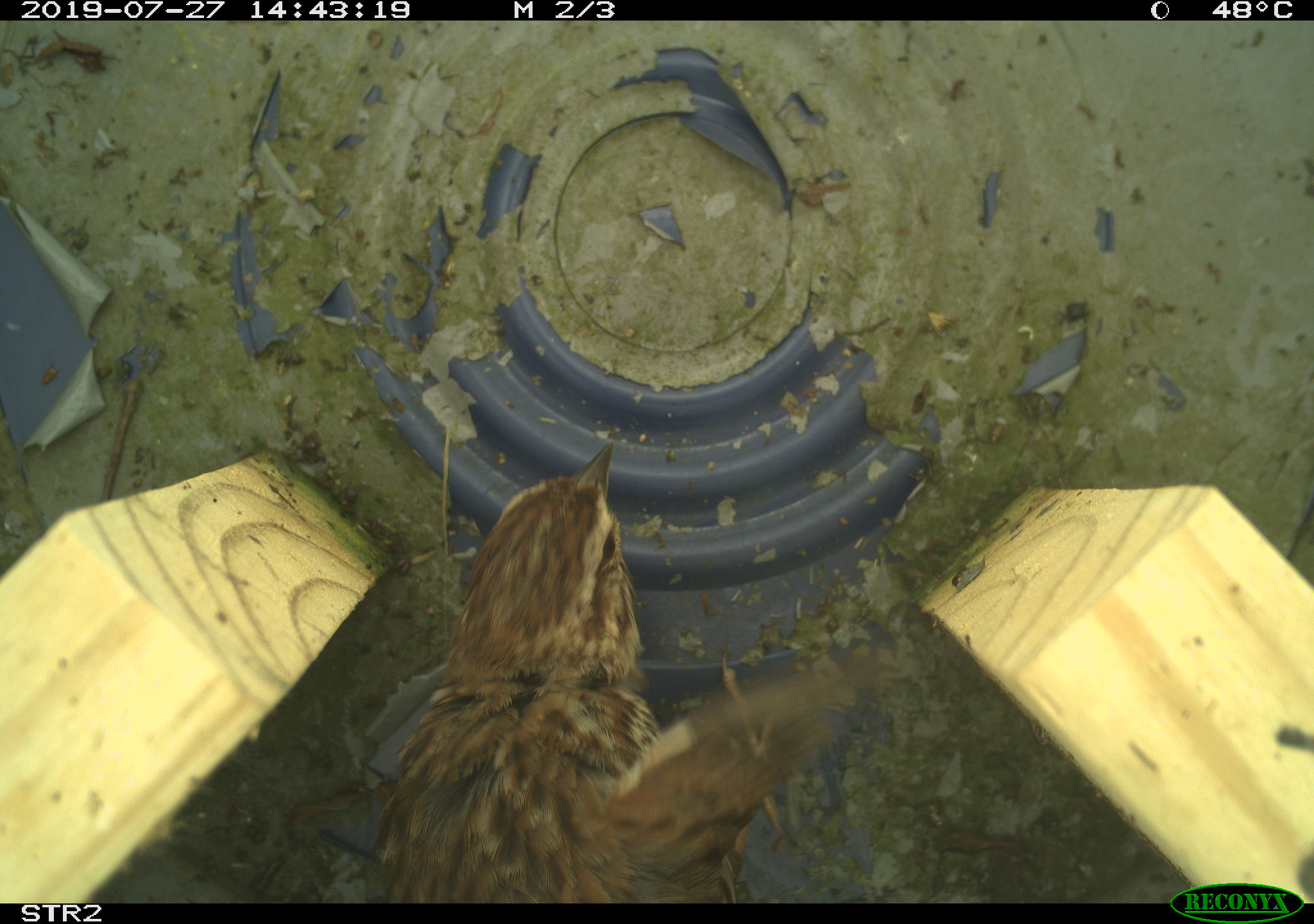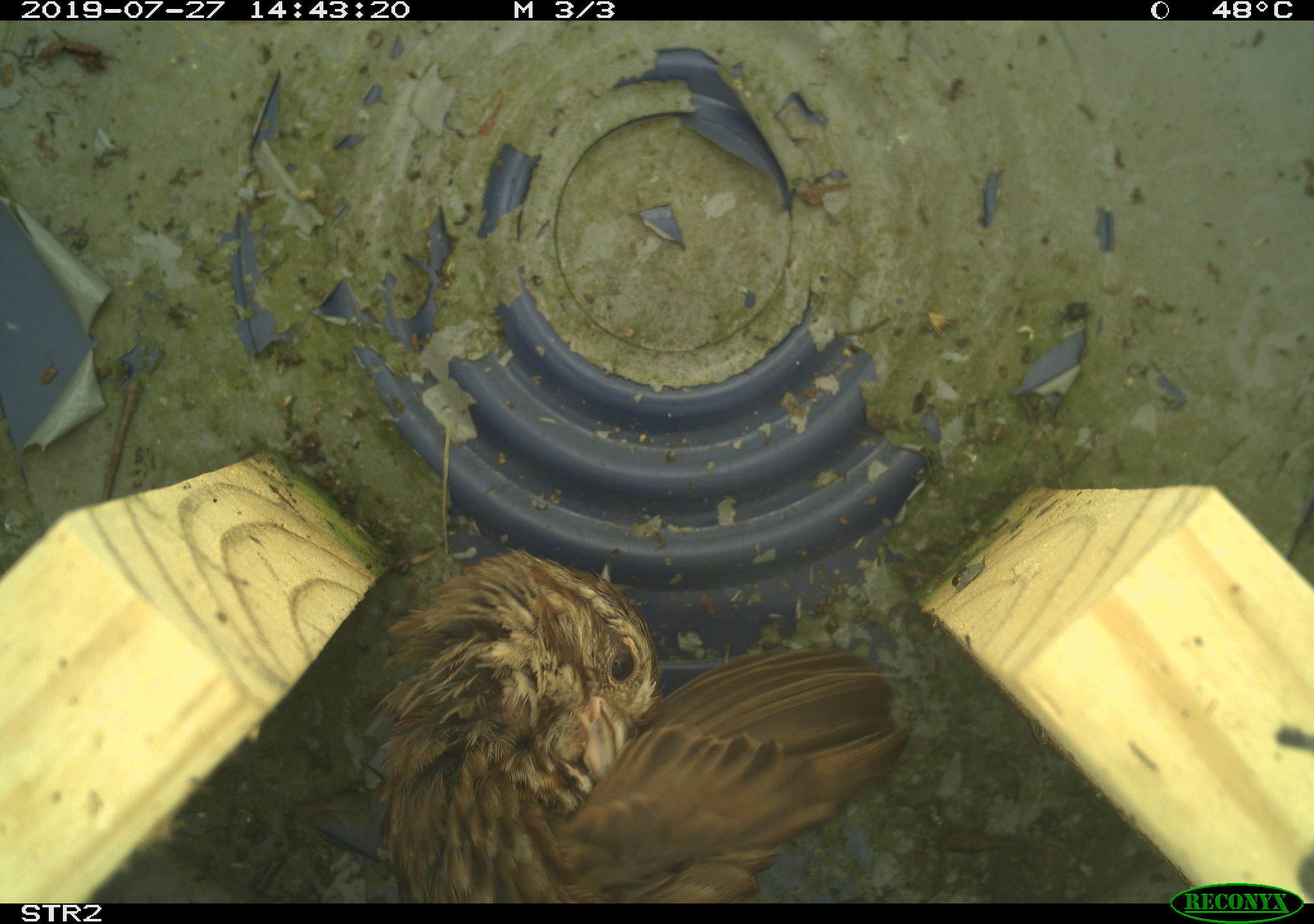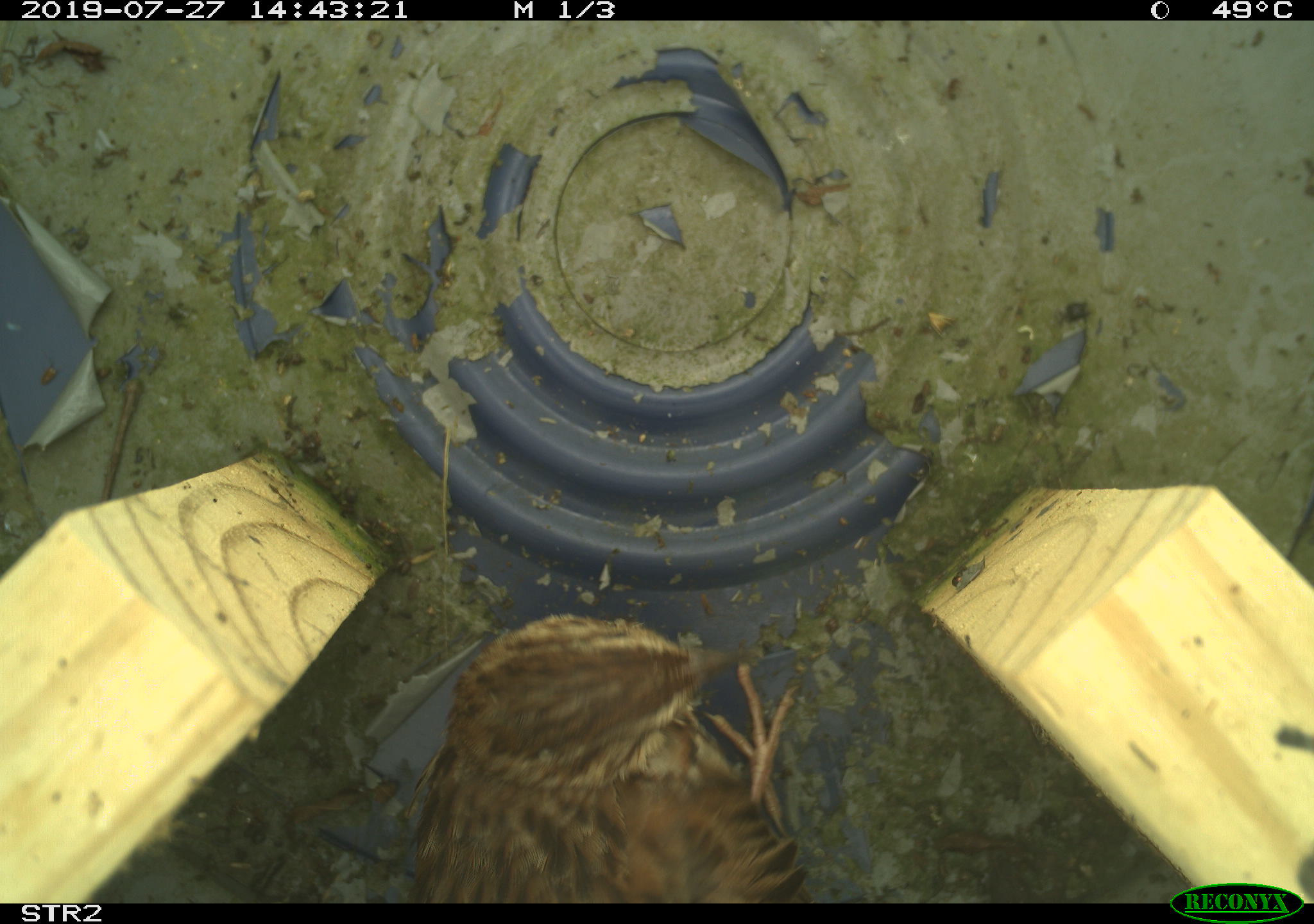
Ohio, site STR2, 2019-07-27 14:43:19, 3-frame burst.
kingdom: Animalia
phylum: Chordata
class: Aves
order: Passeriformes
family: Passerellidae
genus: Melospiza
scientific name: Melospiza melodia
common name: song sparrow